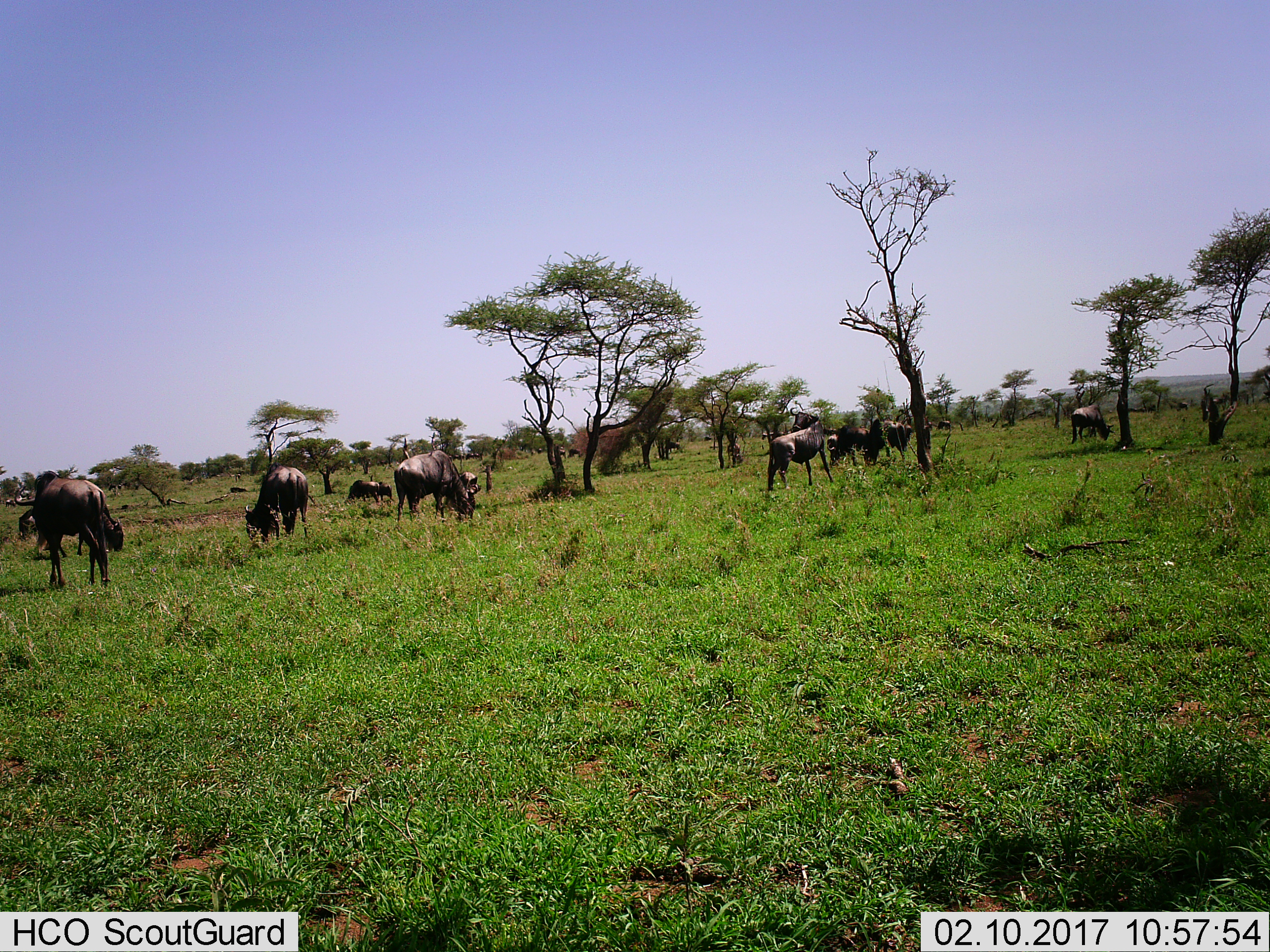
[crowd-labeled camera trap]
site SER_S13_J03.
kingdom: Animalia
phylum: Chordata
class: Mammalia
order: Artiodactyla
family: Bovidae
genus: Connochaetes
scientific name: Connochaetes taurinus taurinus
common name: blue wildebeest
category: wildebeestblue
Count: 11-50.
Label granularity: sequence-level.